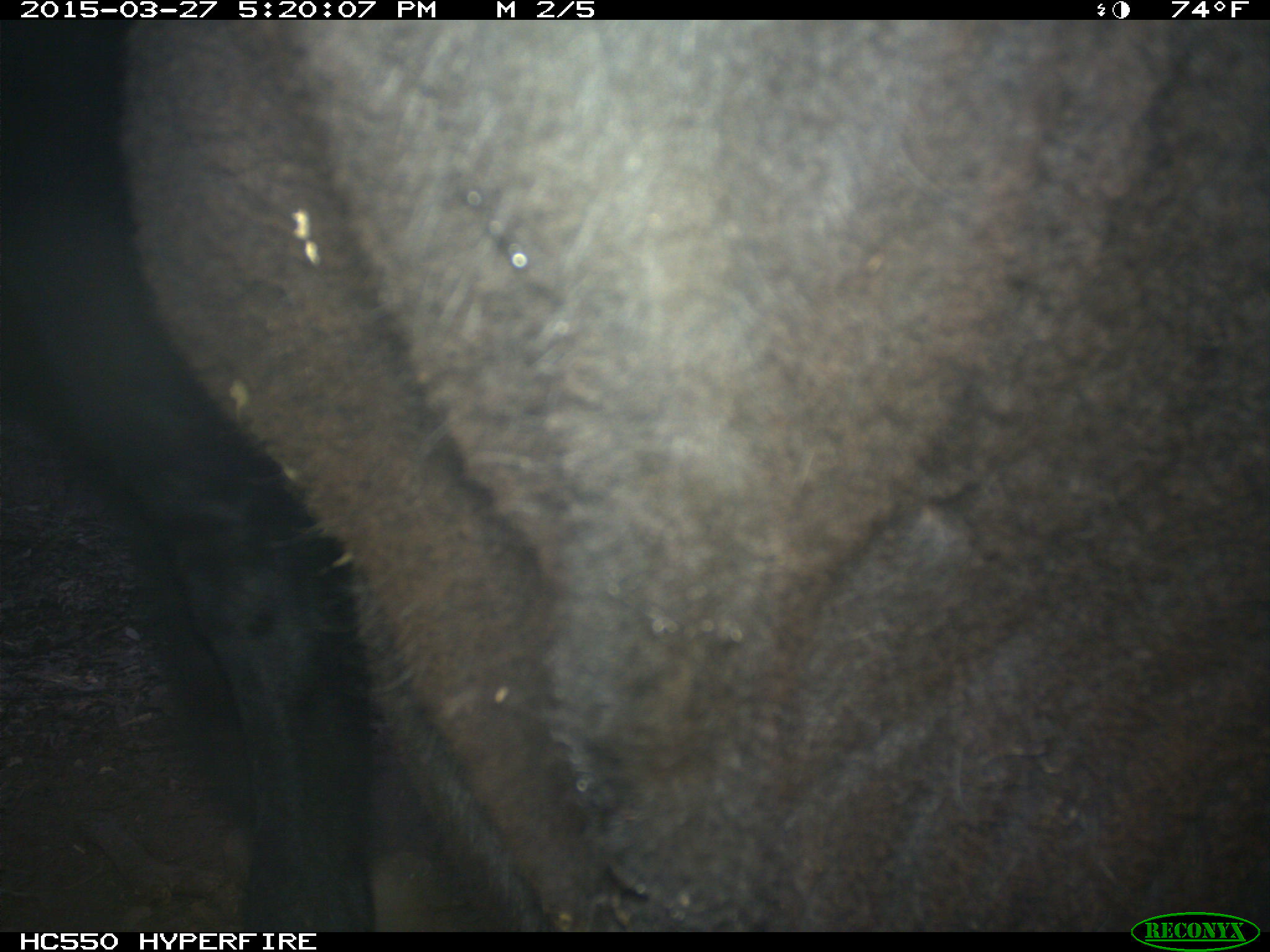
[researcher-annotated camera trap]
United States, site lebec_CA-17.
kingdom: Animalia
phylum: Chordata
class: Mammalia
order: Artiodactyla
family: Bovidae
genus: Bos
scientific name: Bos taurus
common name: domestic cow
Bos taurus (domestic cow).